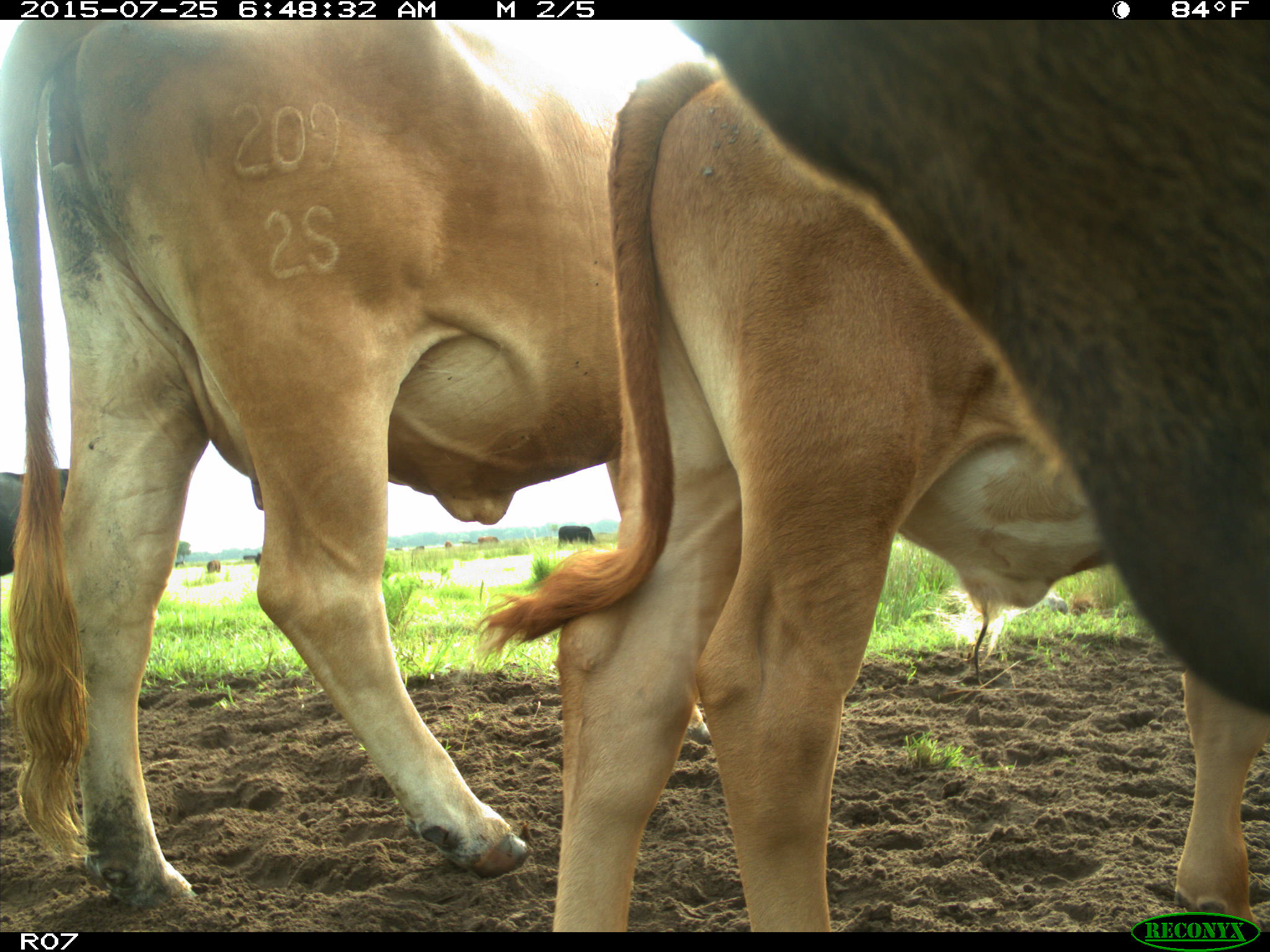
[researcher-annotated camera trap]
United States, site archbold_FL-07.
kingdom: Animalia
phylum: Chordata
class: Mammalia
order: Artiodactyla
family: Bovidae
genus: Bos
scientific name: Bos taurus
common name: domestic cow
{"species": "Bos taurus (domestic cow)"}